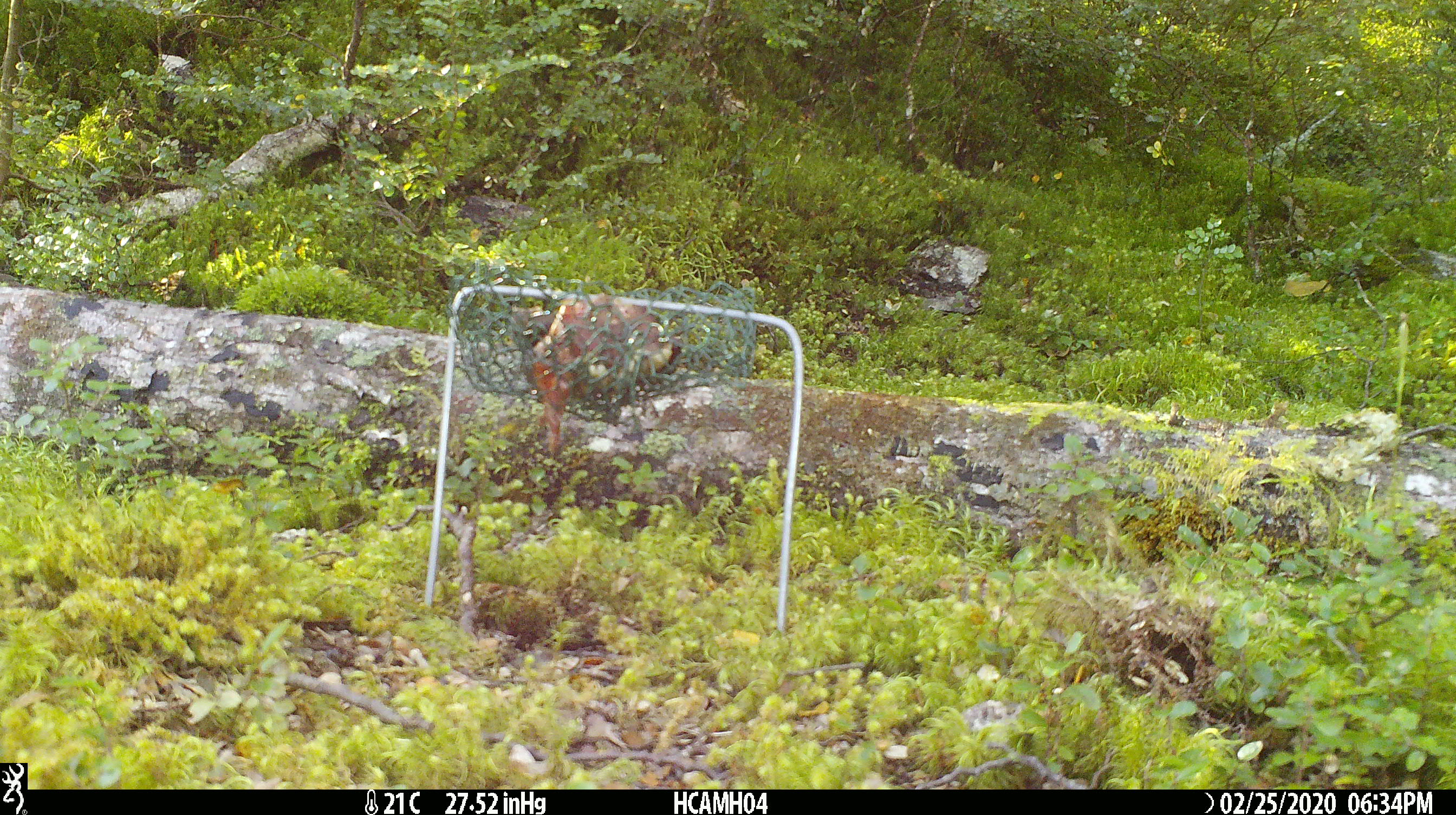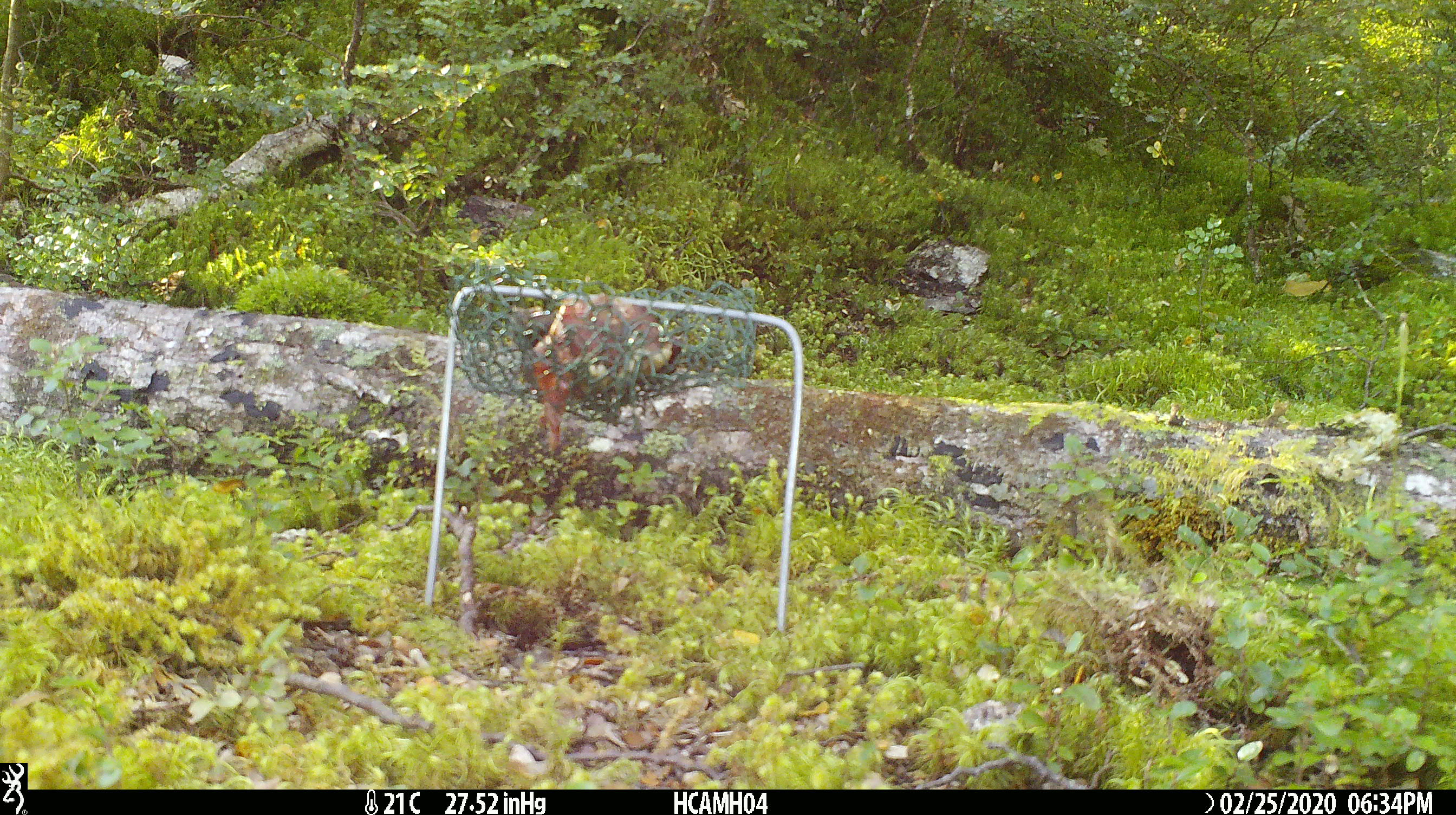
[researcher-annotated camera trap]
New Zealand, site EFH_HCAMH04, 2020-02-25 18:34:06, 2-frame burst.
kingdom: Animalia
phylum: Chordata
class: Mammalia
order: Rodentia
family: Muridae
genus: Mus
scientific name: Mus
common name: mouse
Mouse (Mus).